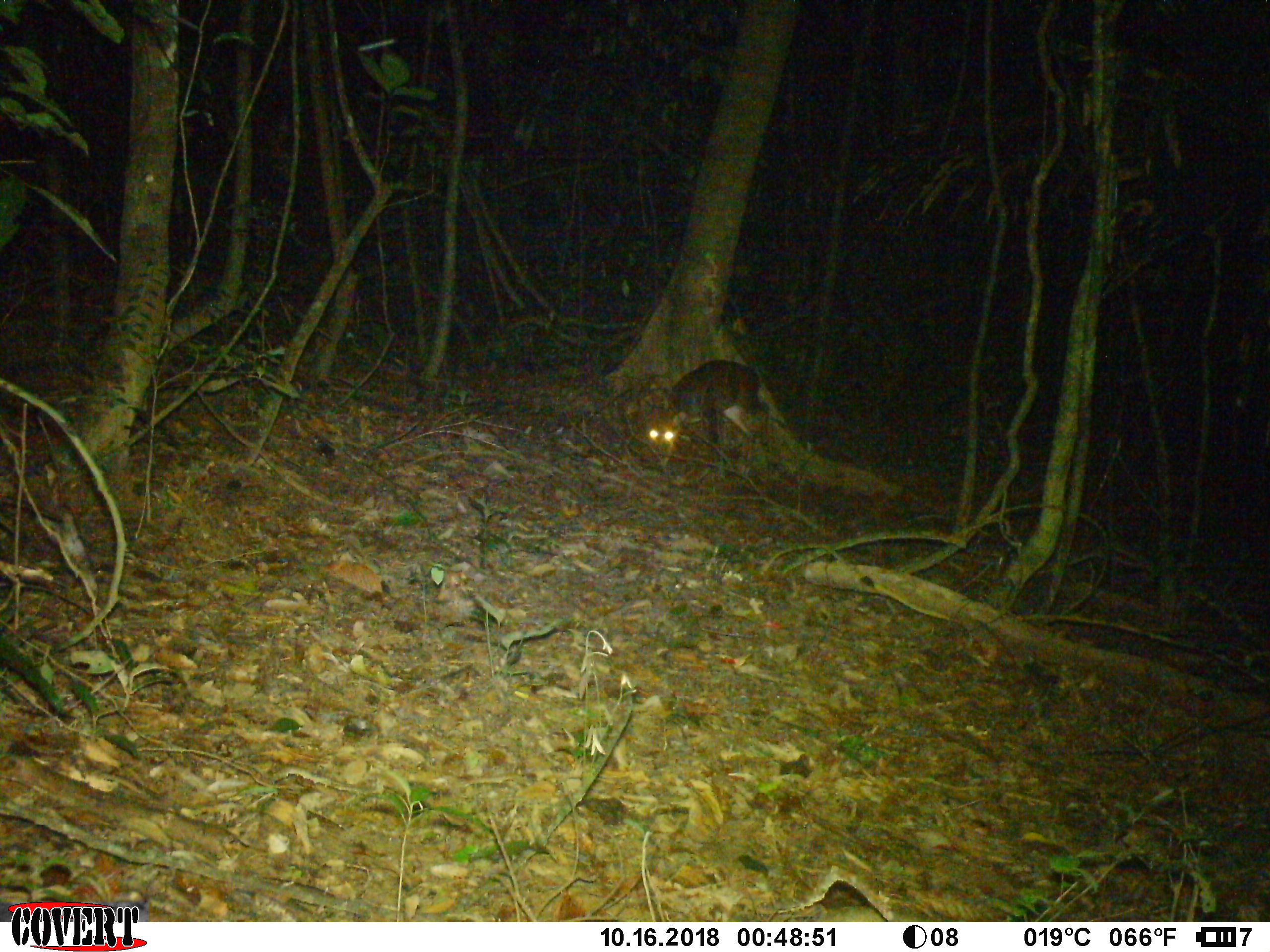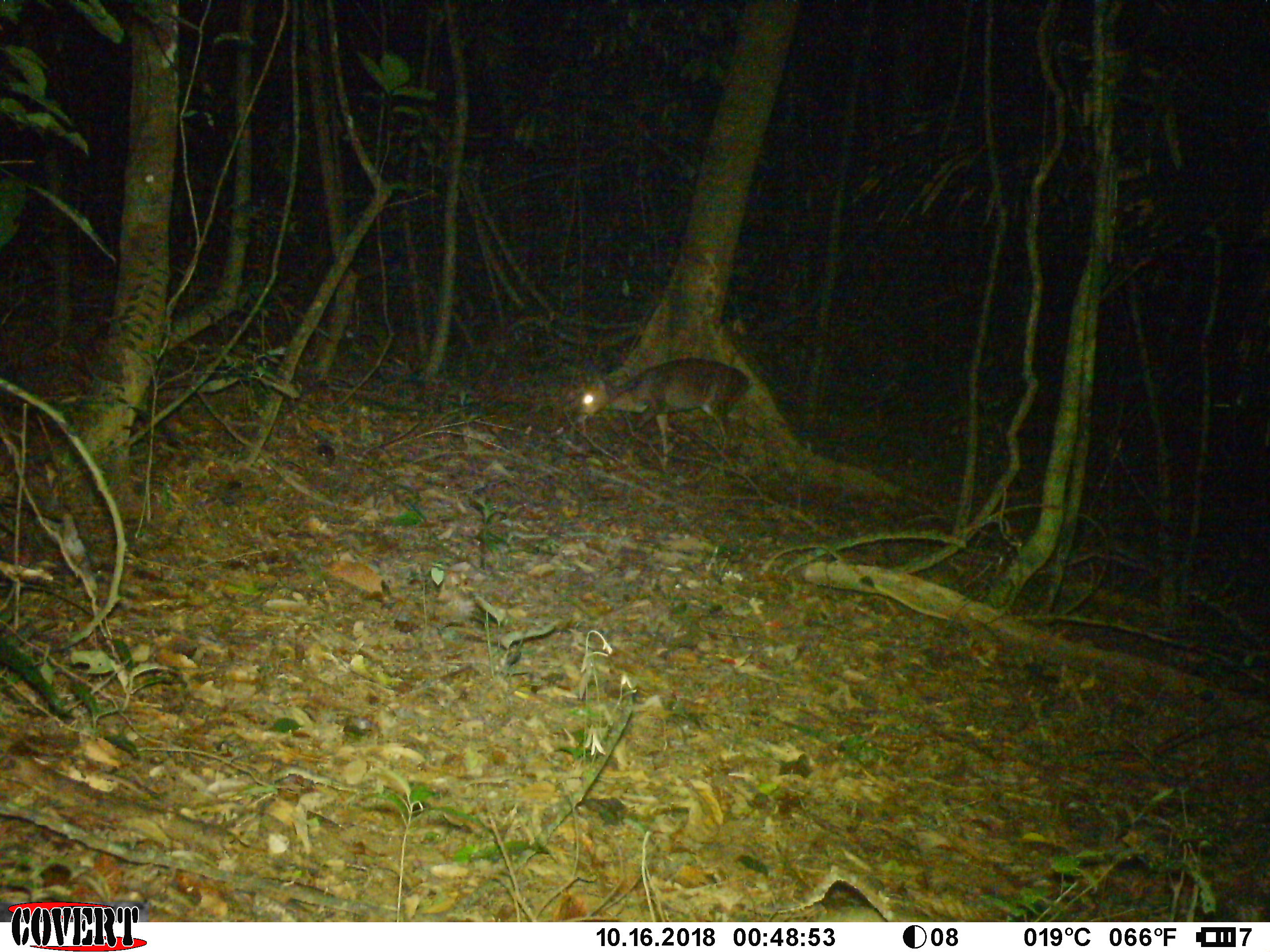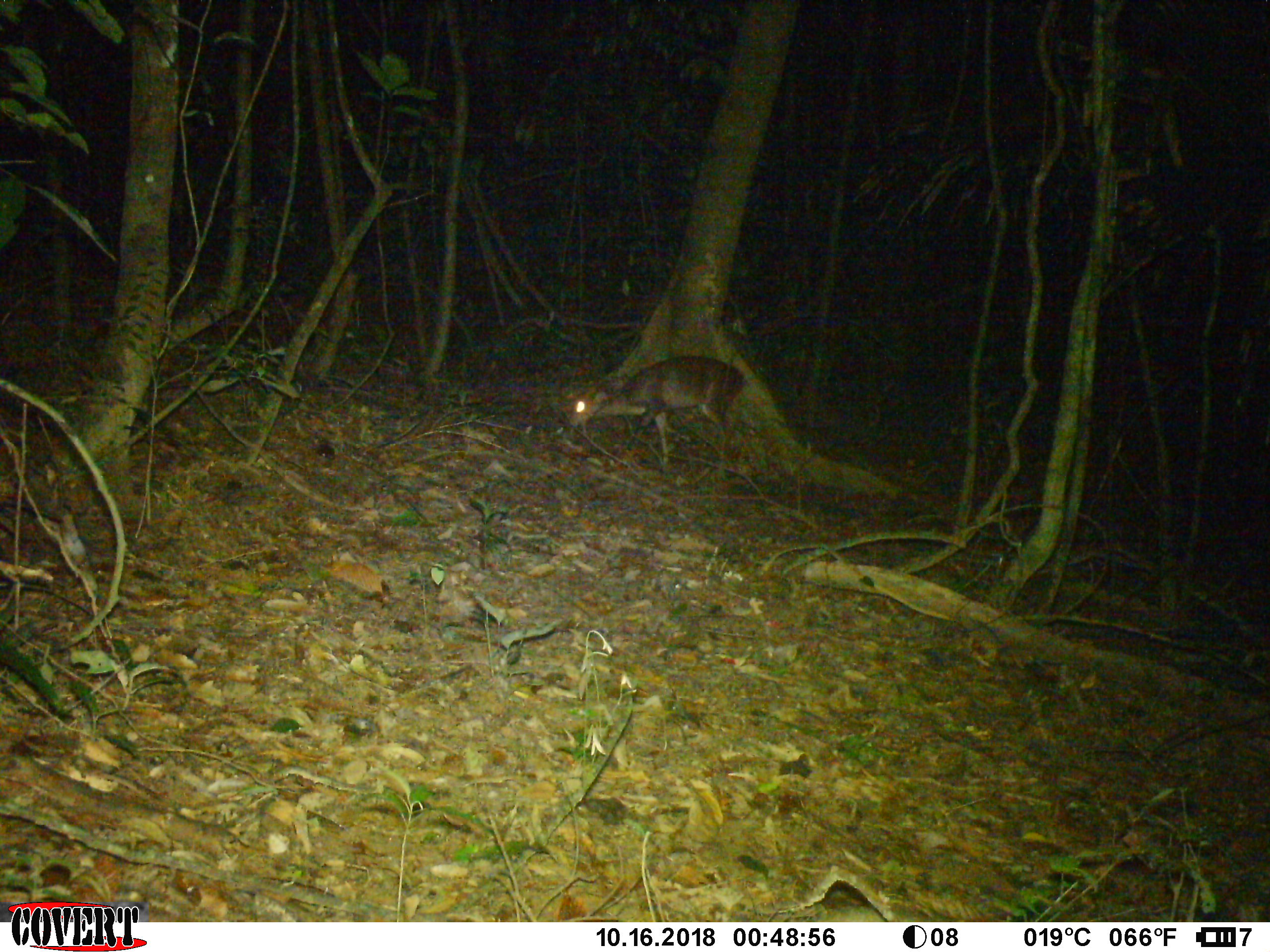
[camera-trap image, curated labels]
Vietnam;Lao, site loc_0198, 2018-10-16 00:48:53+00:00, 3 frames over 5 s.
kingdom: Animalia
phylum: Chordata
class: Mammalia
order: Artiodactyla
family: Cervidae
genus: Muntiacus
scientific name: Muntiacus vuquangensis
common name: large-antlered muntjac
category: large antlered muntjac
Large antlered muntjac (large-antlered muntjac) (Muntiacus vuquangensis). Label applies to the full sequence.